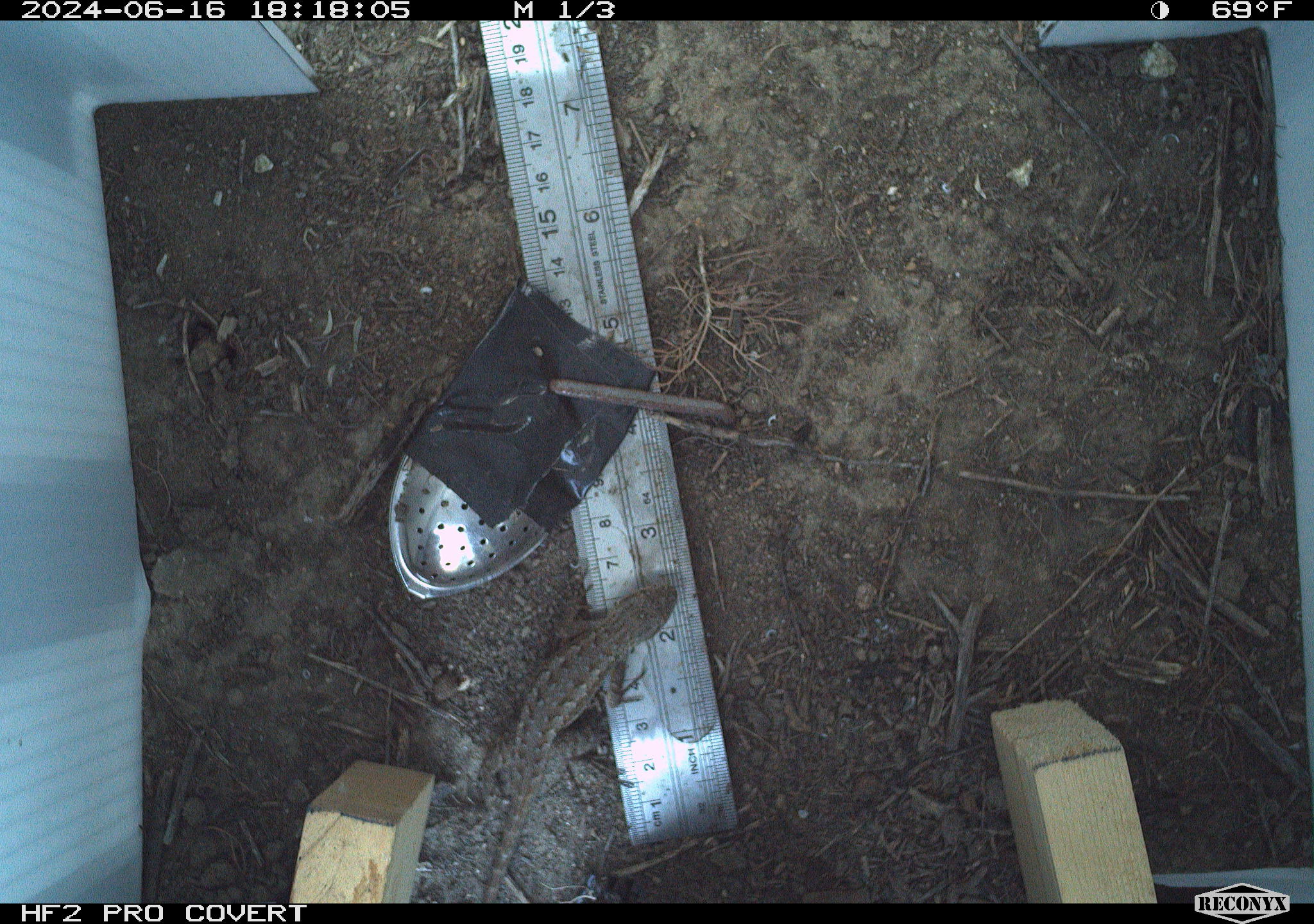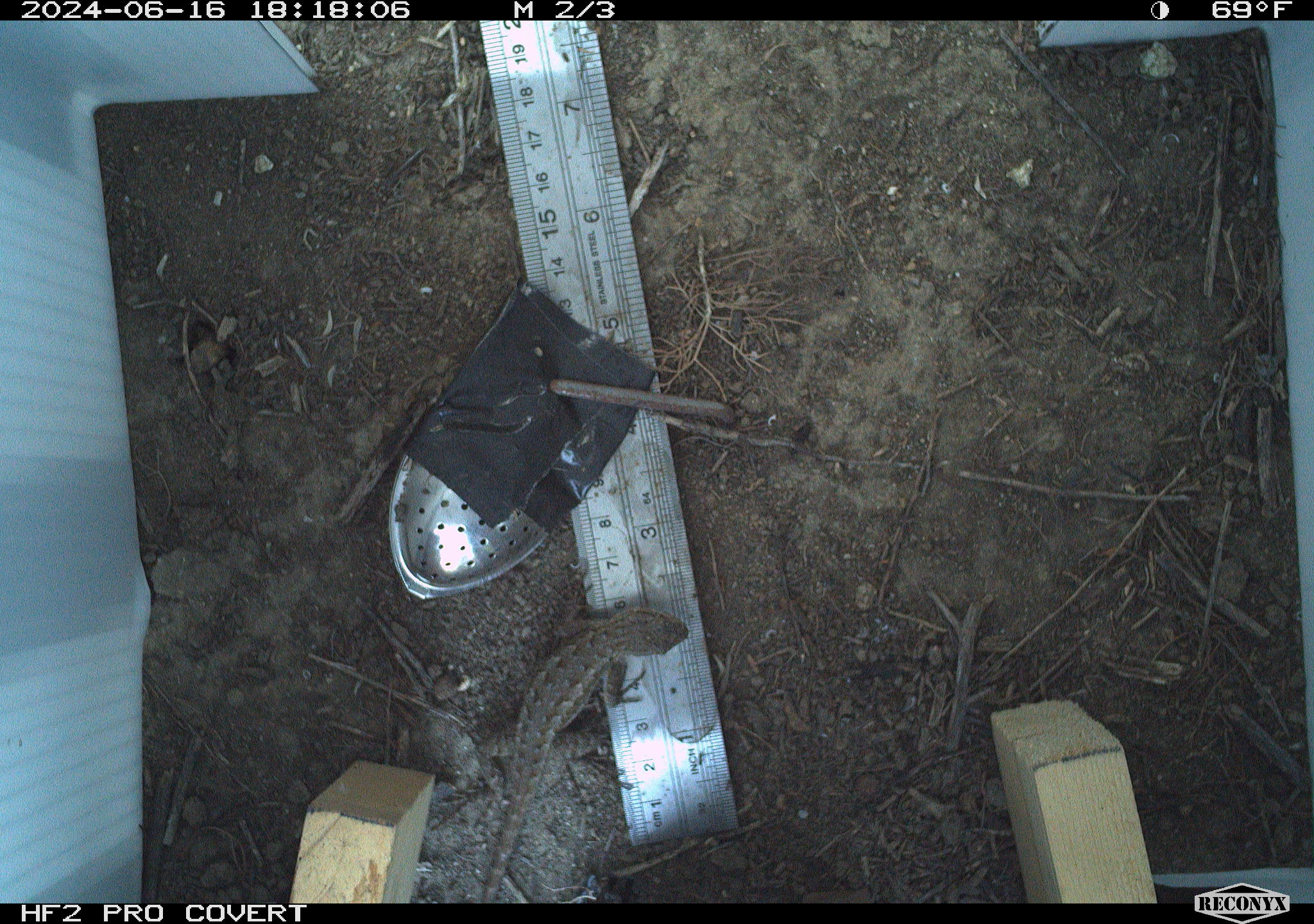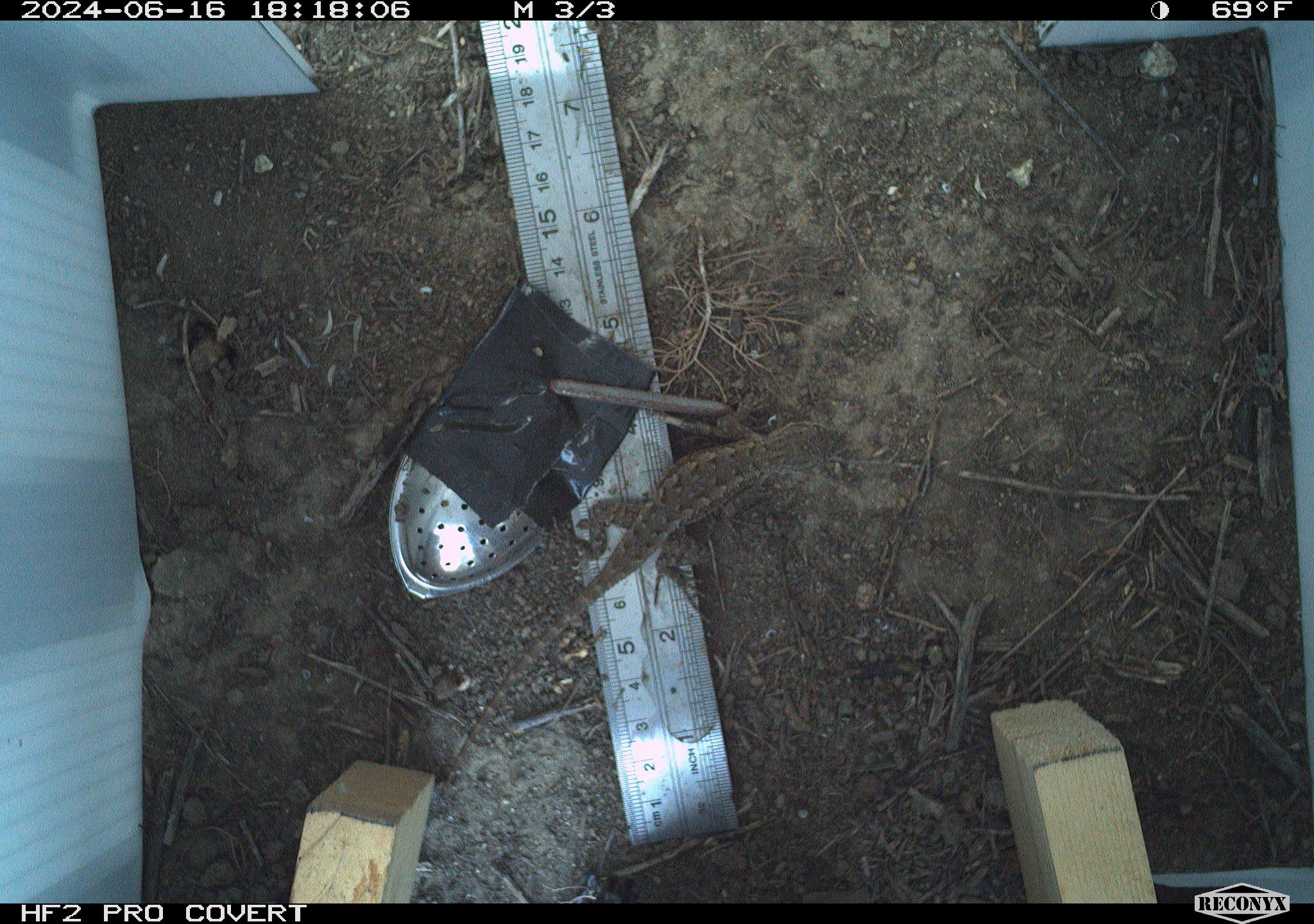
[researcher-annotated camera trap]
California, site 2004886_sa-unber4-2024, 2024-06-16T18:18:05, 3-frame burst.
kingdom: Animalia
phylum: Chordata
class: Reptilia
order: Squamata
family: Phrynosomatidae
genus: Sceloporus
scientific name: Sceloporus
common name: spiny lizards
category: sceloporus species